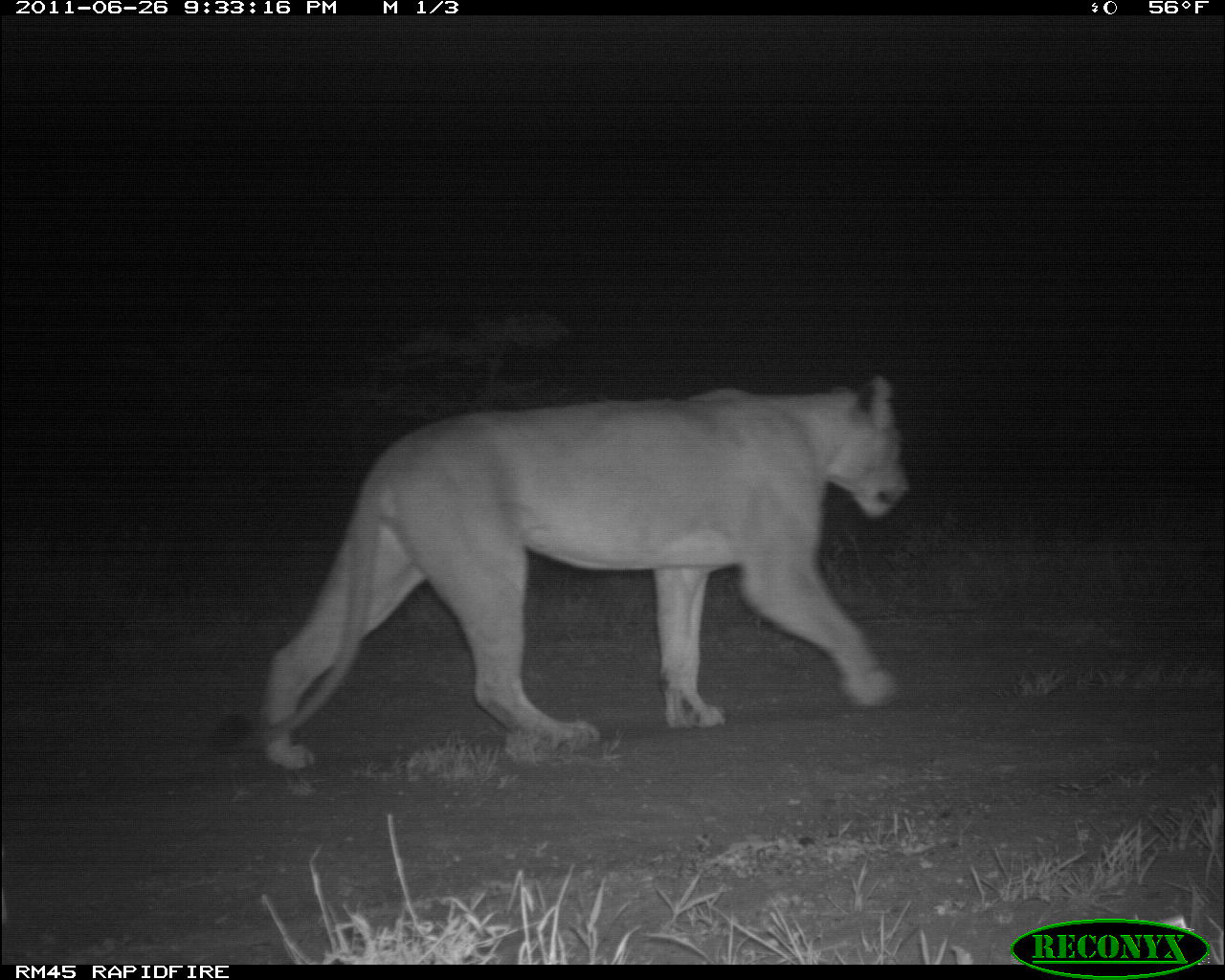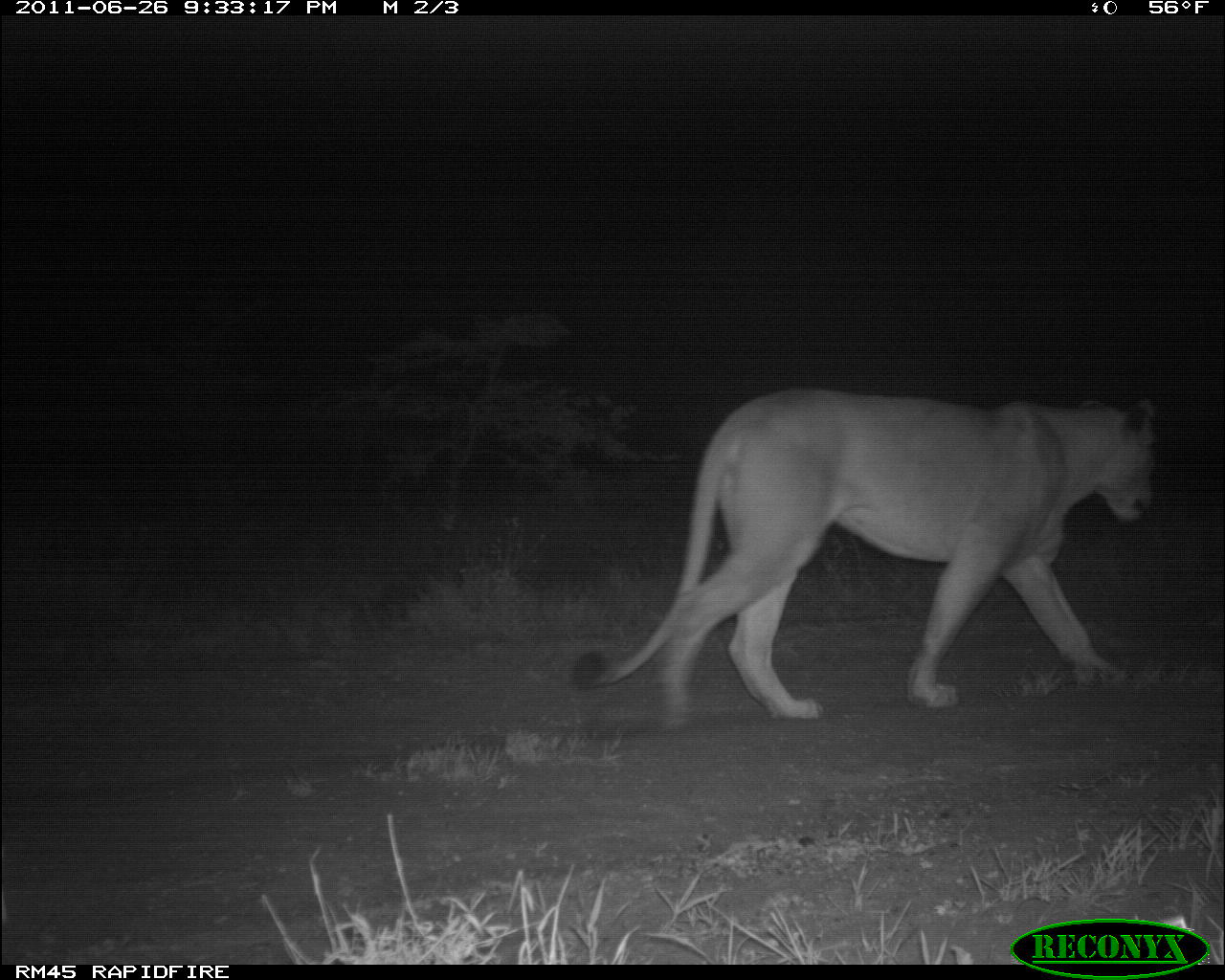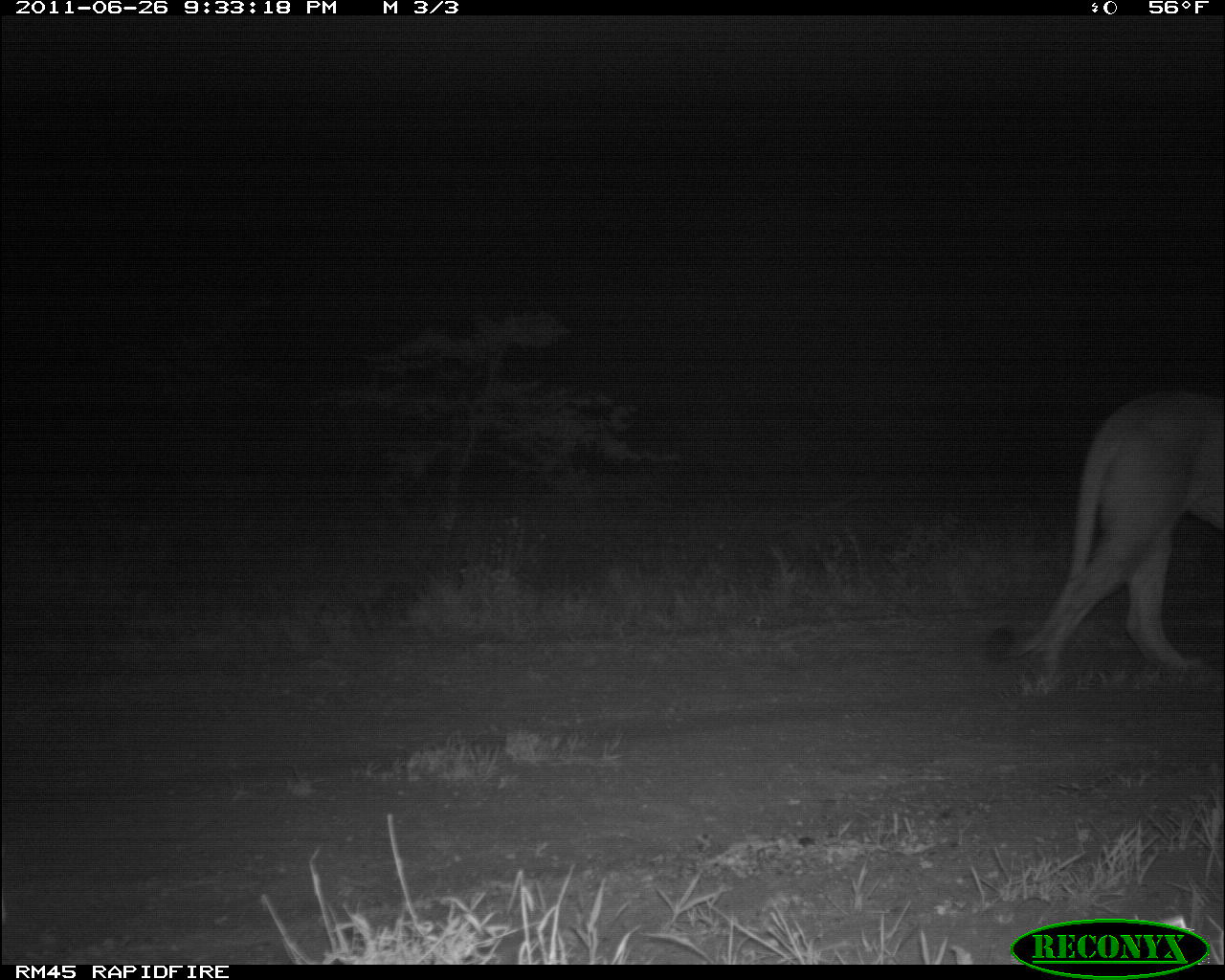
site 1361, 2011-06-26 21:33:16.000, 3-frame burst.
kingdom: Animalia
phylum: Chordata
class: Mammalia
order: Carnivora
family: Felidae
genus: Panthera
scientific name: Panthera leo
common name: lion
Panthera leo (lion), count 1.